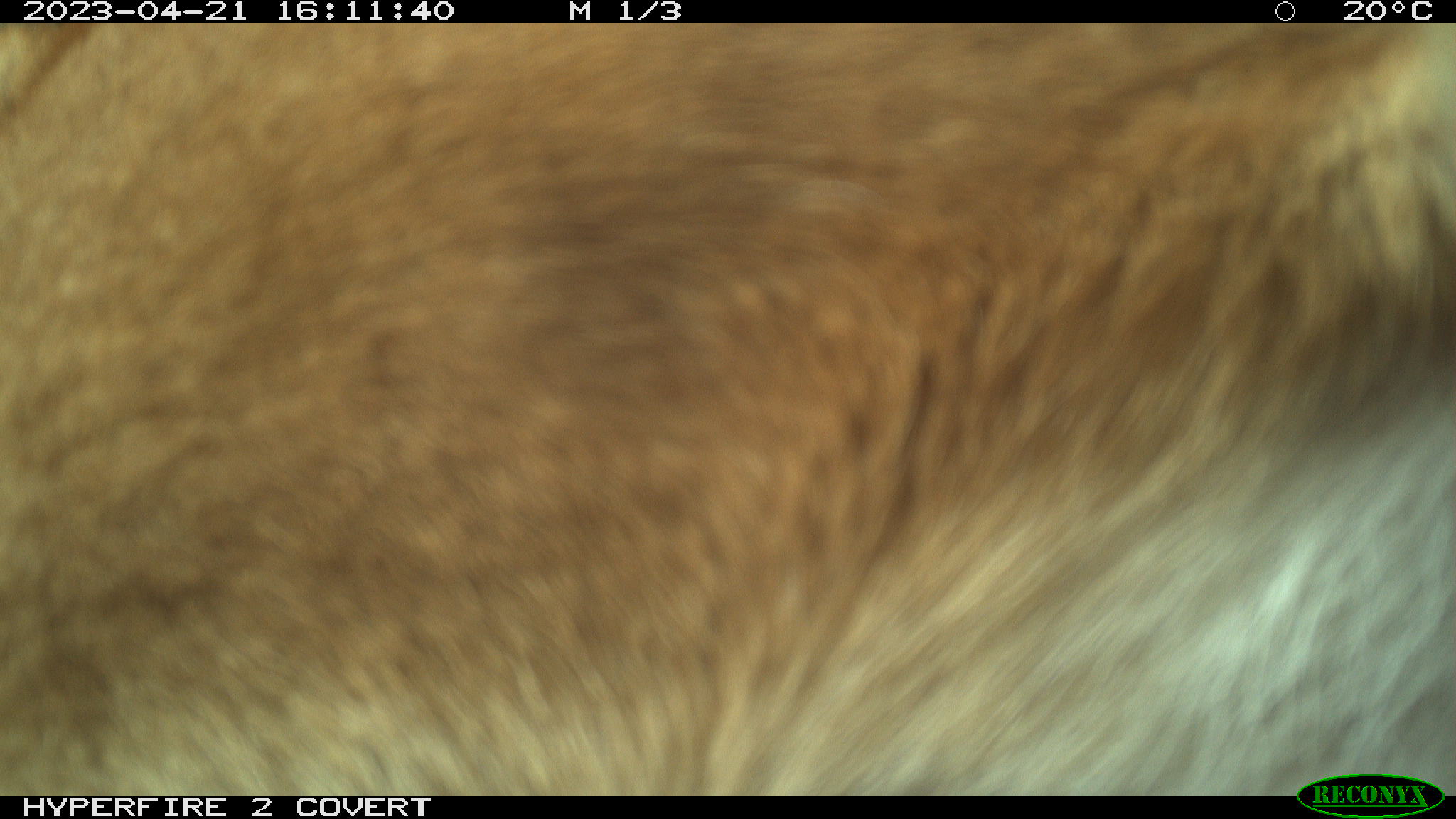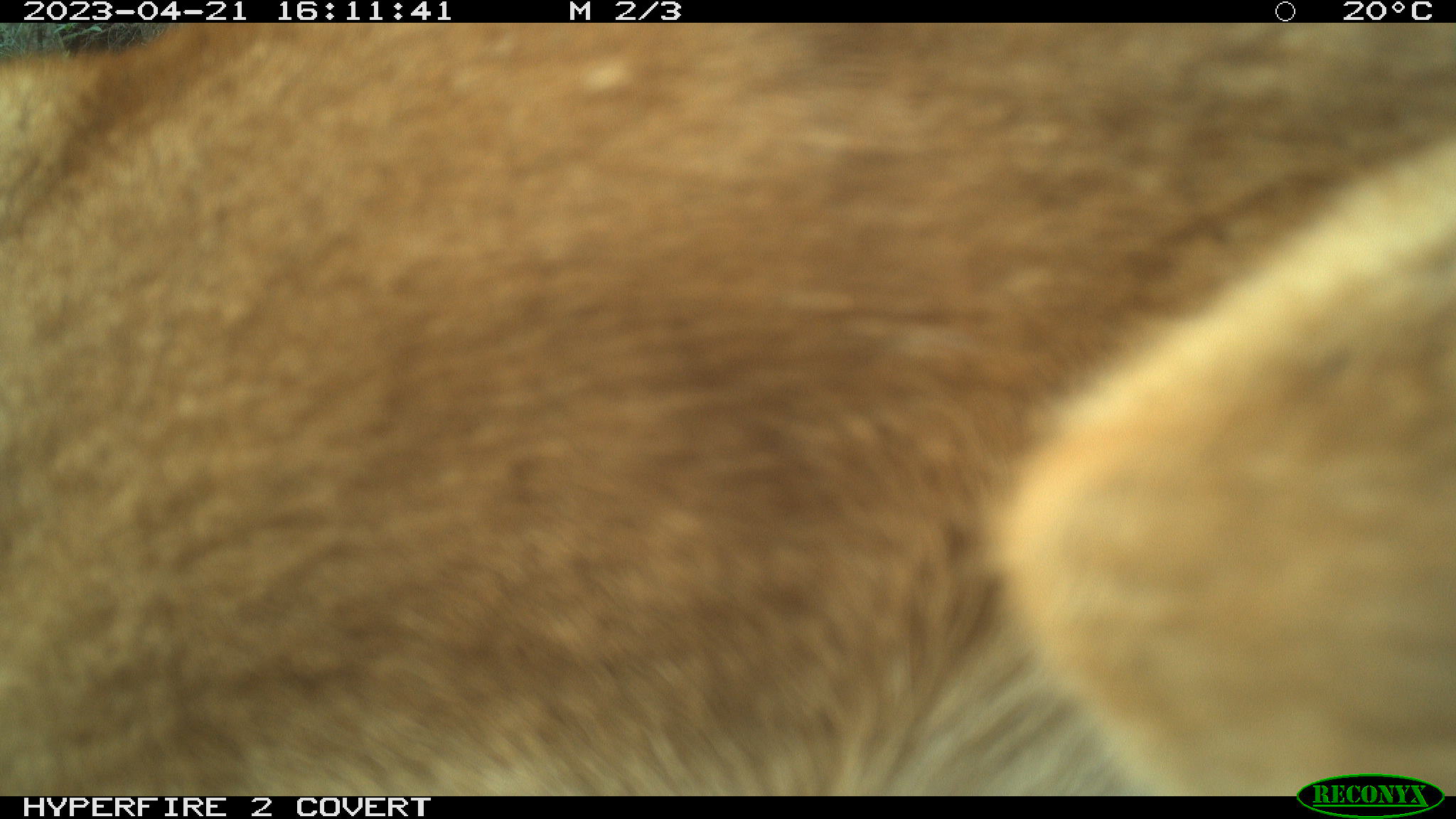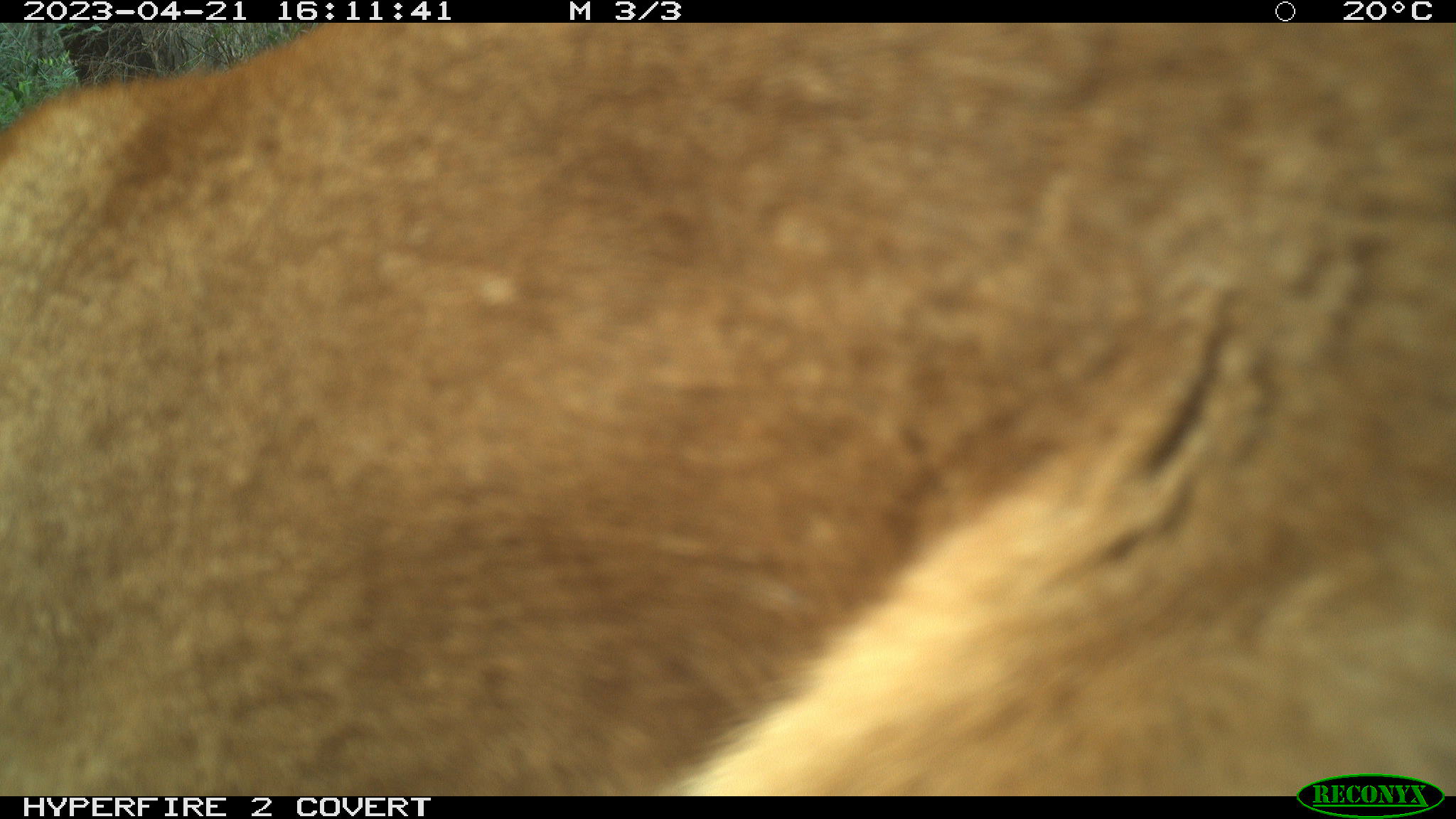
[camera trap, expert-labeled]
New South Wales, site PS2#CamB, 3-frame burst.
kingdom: Animalia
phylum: Chordata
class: Mammalia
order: Carnivora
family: Canidae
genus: Canis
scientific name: Canis familiaris dingo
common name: dingo